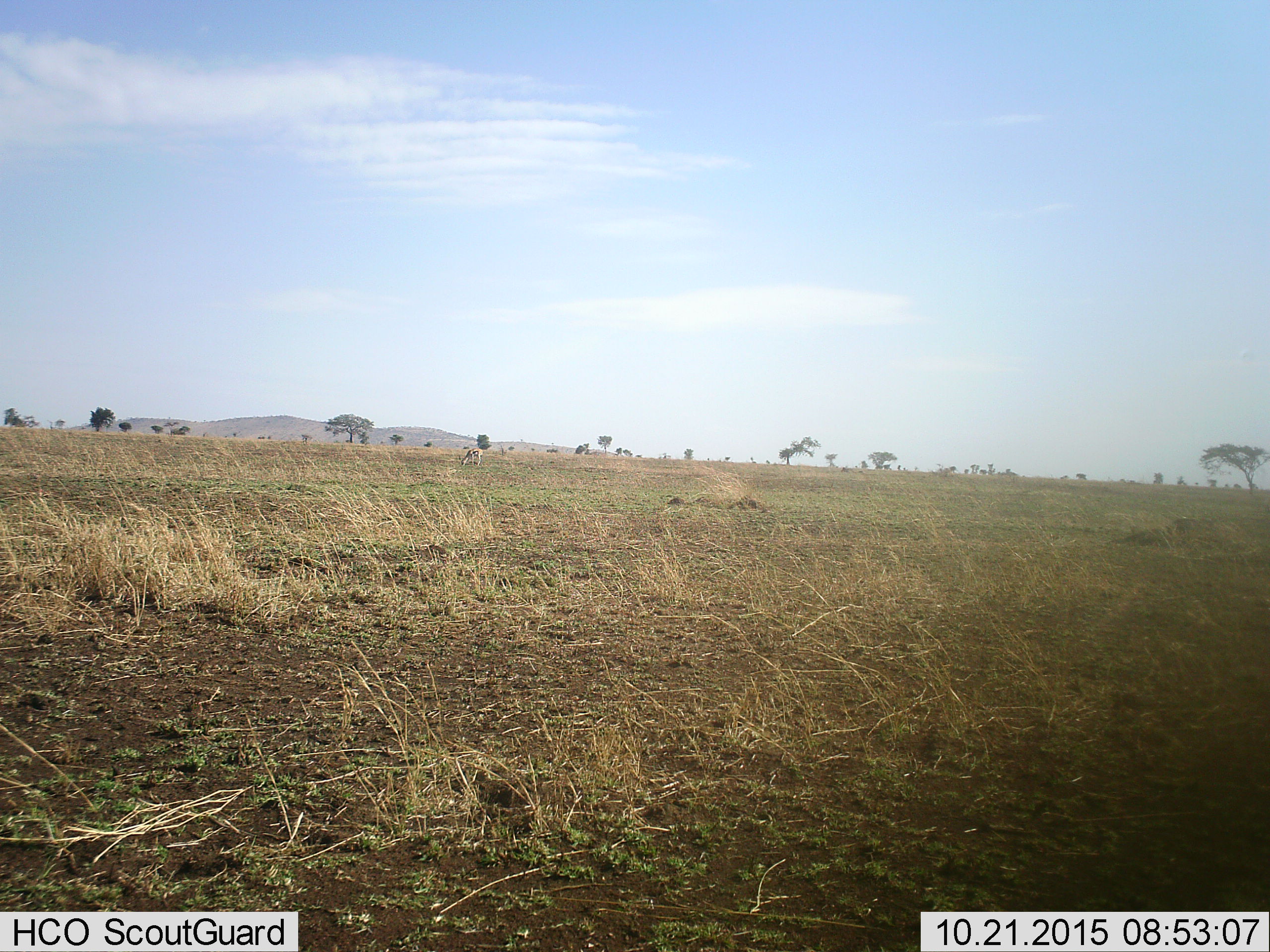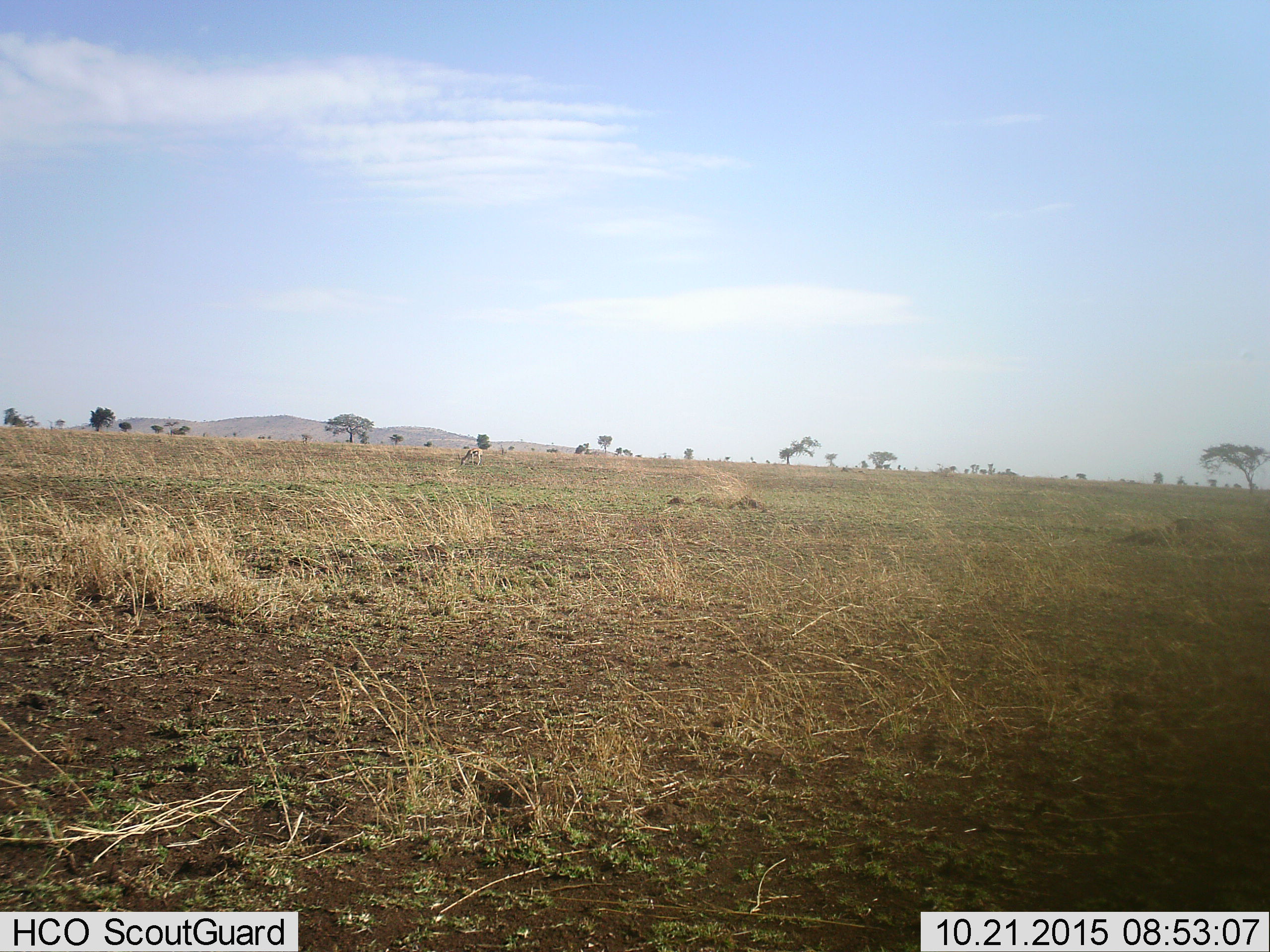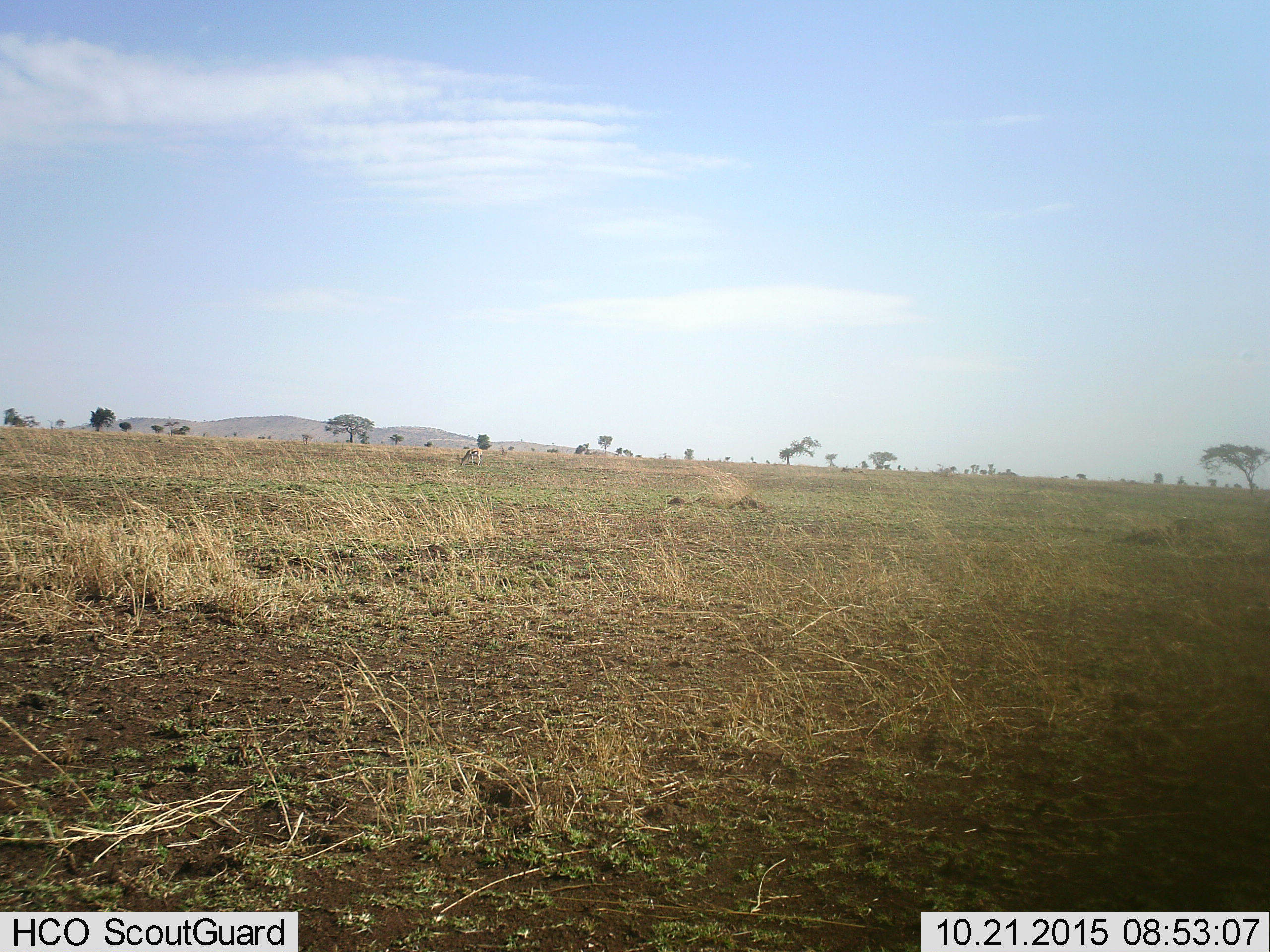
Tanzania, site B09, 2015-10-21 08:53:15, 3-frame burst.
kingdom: Animalia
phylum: Chordata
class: Mammalia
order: Artiodactyla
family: Bovidae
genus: Eudorcas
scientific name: Eudorcas thomsonii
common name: thomson's gazelle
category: gazellethomsons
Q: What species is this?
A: Gazellethomsons (thomson's gazelle) (Eudorcas thomsonii).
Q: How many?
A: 1.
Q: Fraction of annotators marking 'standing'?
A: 18%.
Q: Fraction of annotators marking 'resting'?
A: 0%.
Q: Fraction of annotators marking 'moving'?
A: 0%.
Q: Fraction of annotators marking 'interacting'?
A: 0%.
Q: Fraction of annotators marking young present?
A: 0%.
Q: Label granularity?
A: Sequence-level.